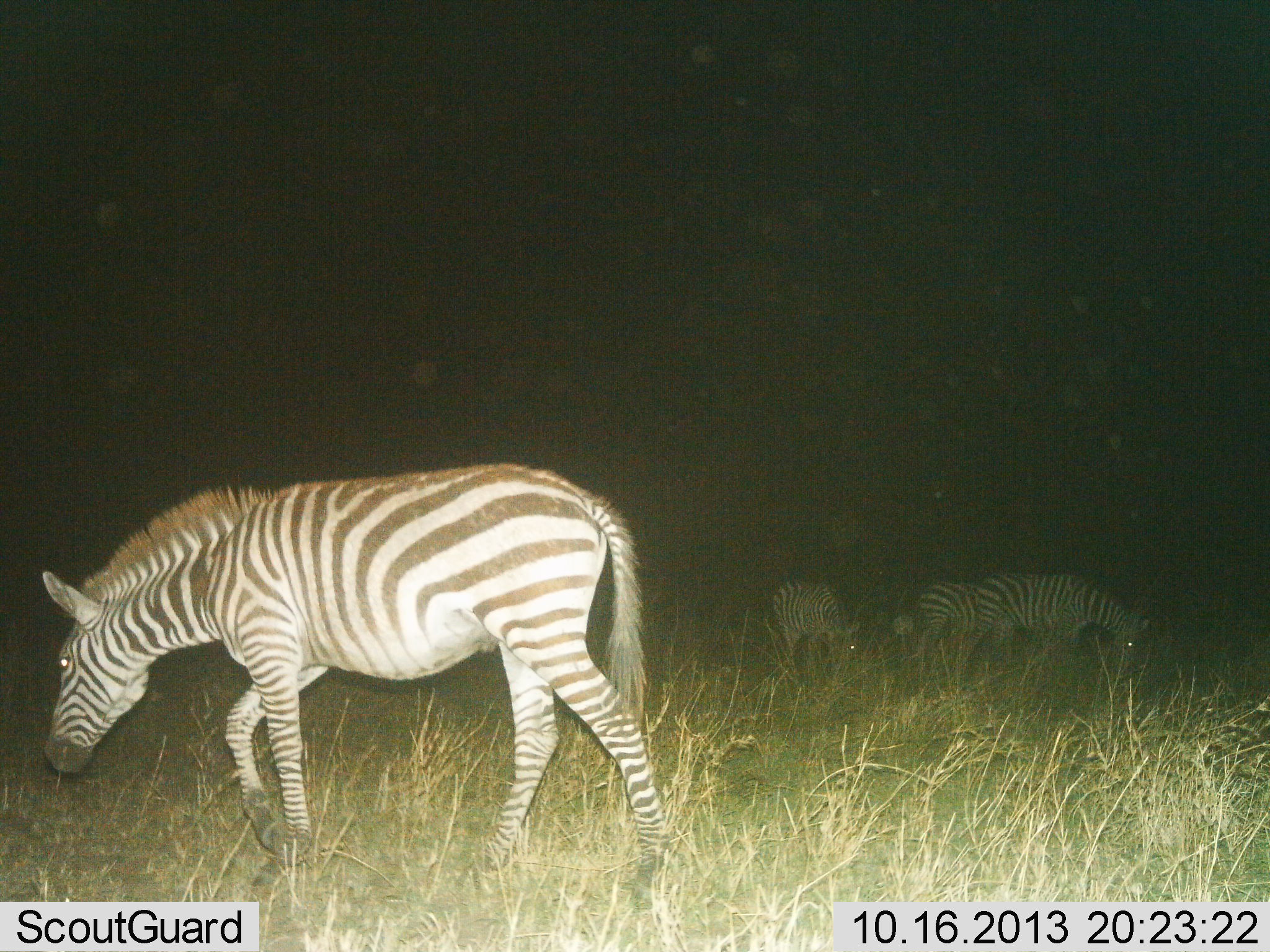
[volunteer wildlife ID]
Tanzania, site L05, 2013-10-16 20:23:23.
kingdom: Animalia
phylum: Chordata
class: Mammalia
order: Perissodactyla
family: Equidae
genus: Equus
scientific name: Equus quagga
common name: plains zebra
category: zebra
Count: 4.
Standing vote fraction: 28%.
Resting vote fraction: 0%.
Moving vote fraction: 44%.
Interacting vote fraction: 0%.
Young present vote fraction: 0%.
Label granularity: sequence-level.